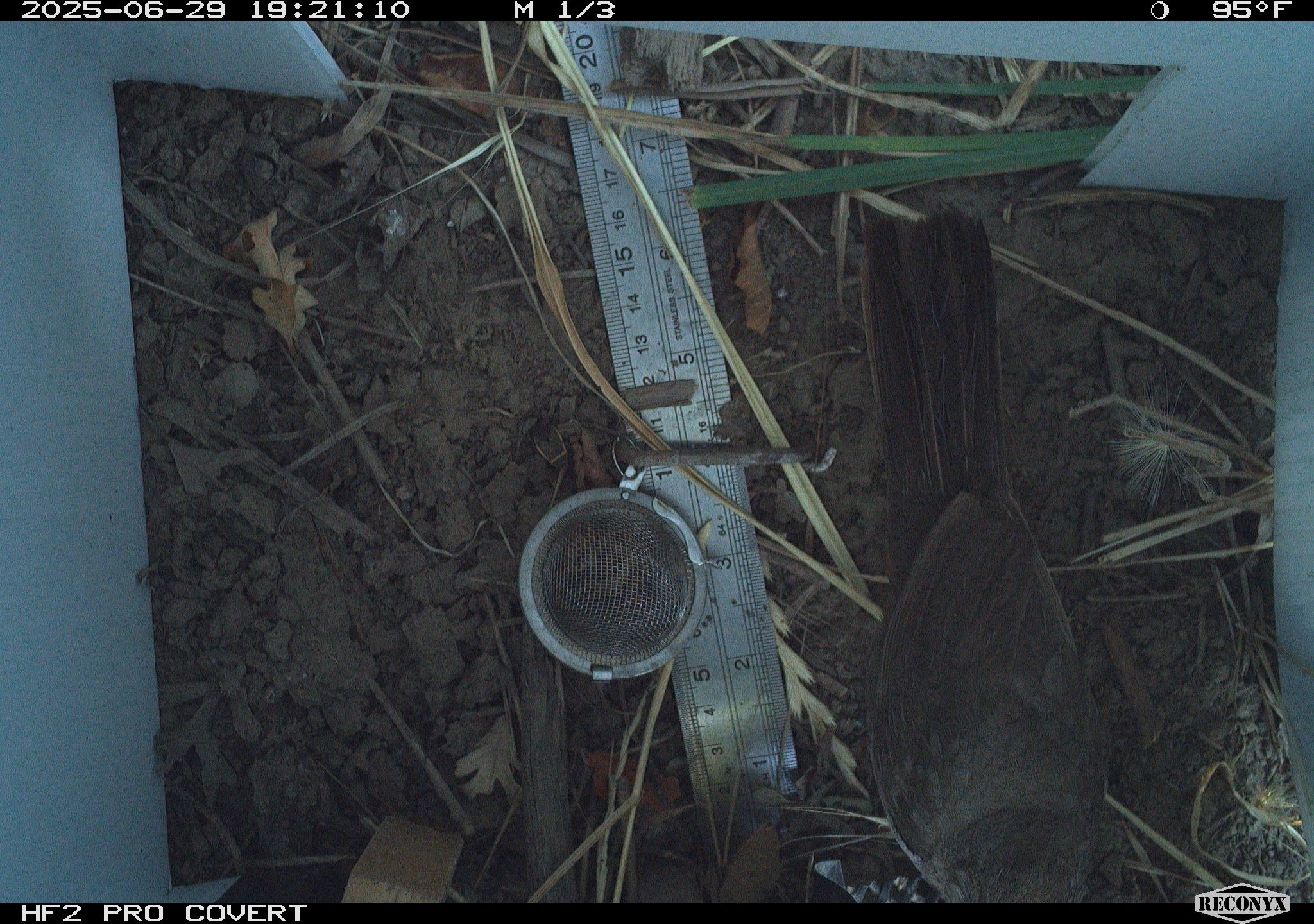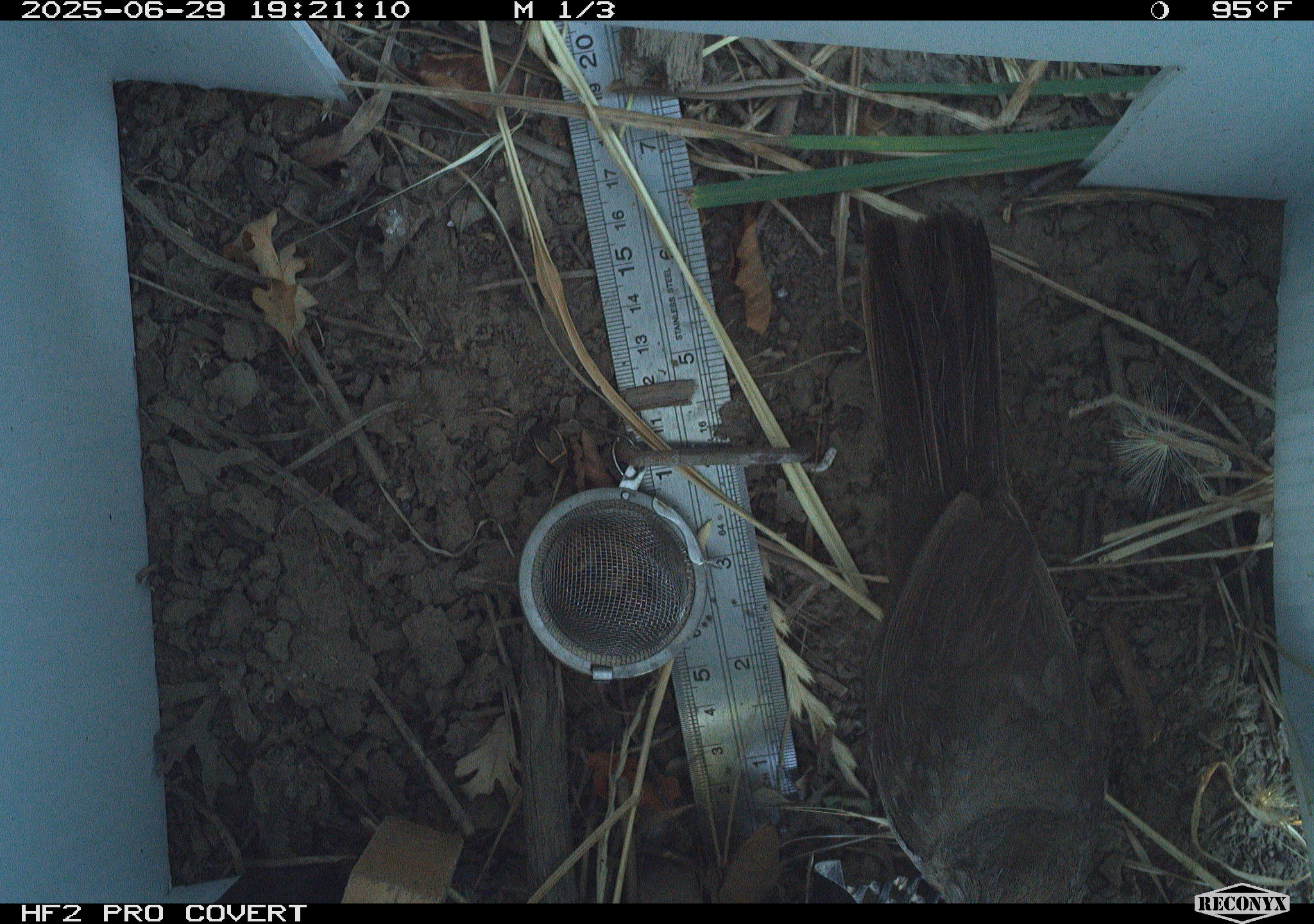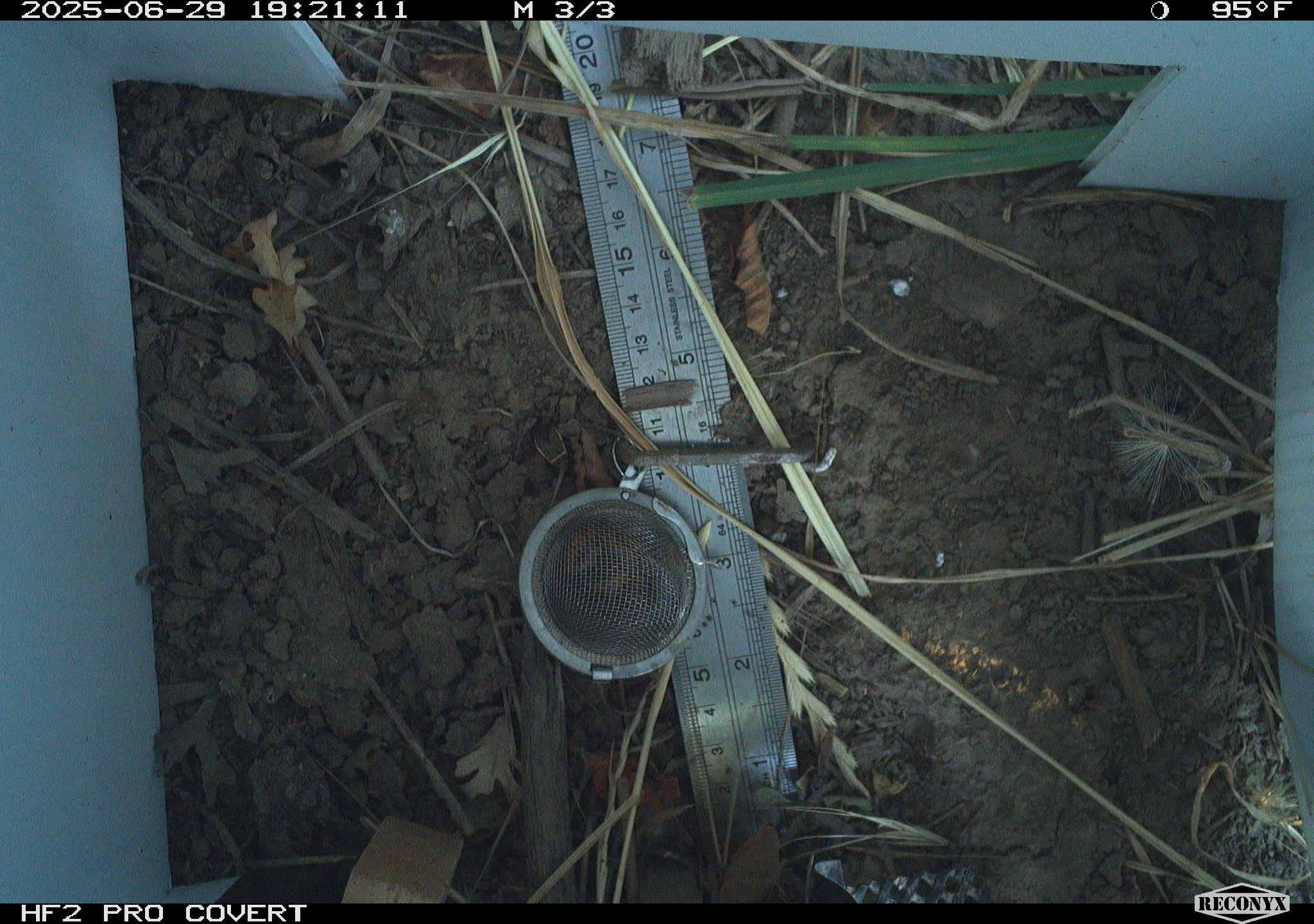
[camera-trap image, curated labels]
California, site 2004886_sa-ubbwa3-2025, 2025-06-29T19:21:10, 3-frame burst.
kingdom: Animalia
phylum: Chordata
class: Aves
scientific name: Aves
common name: bird